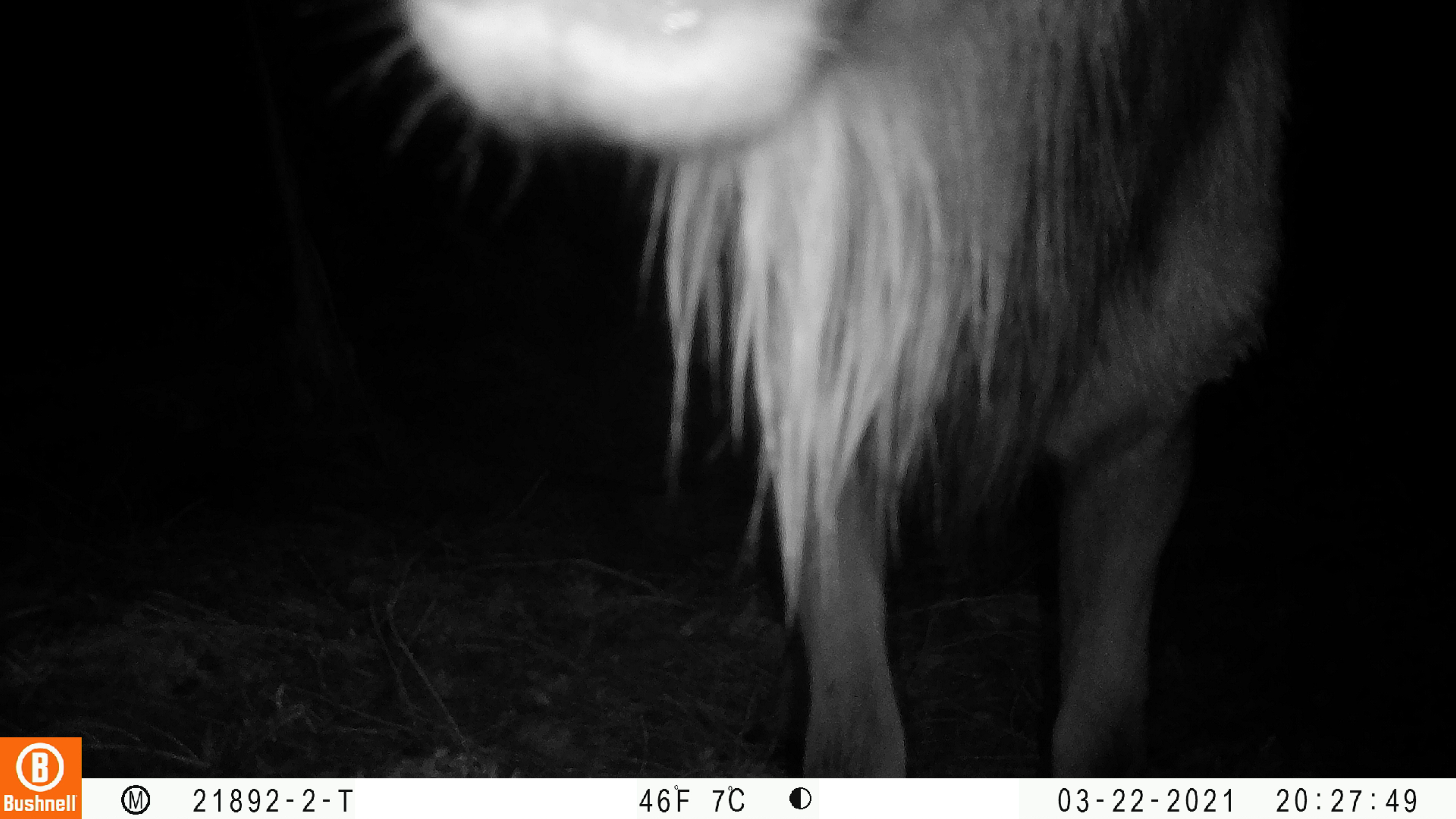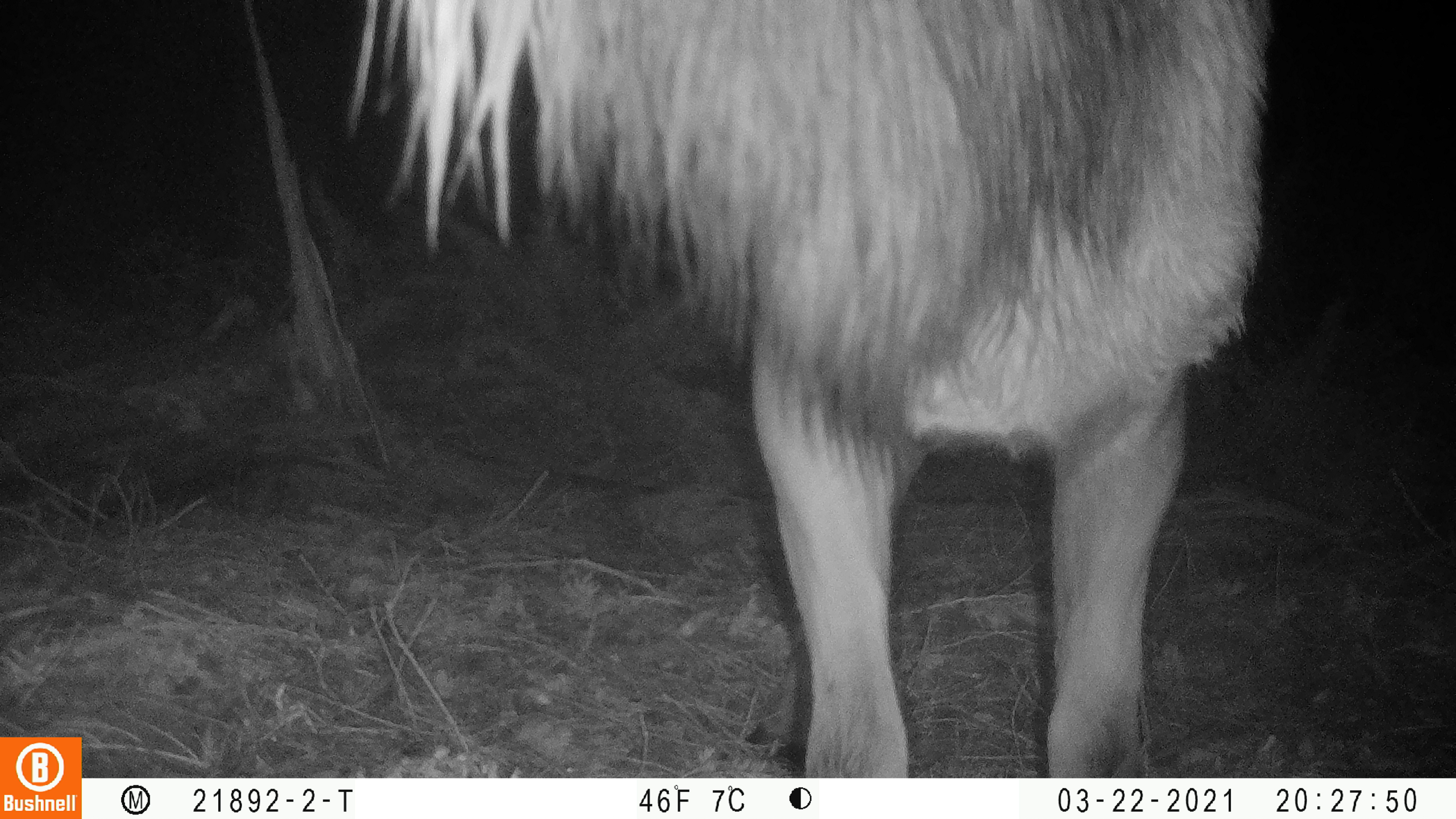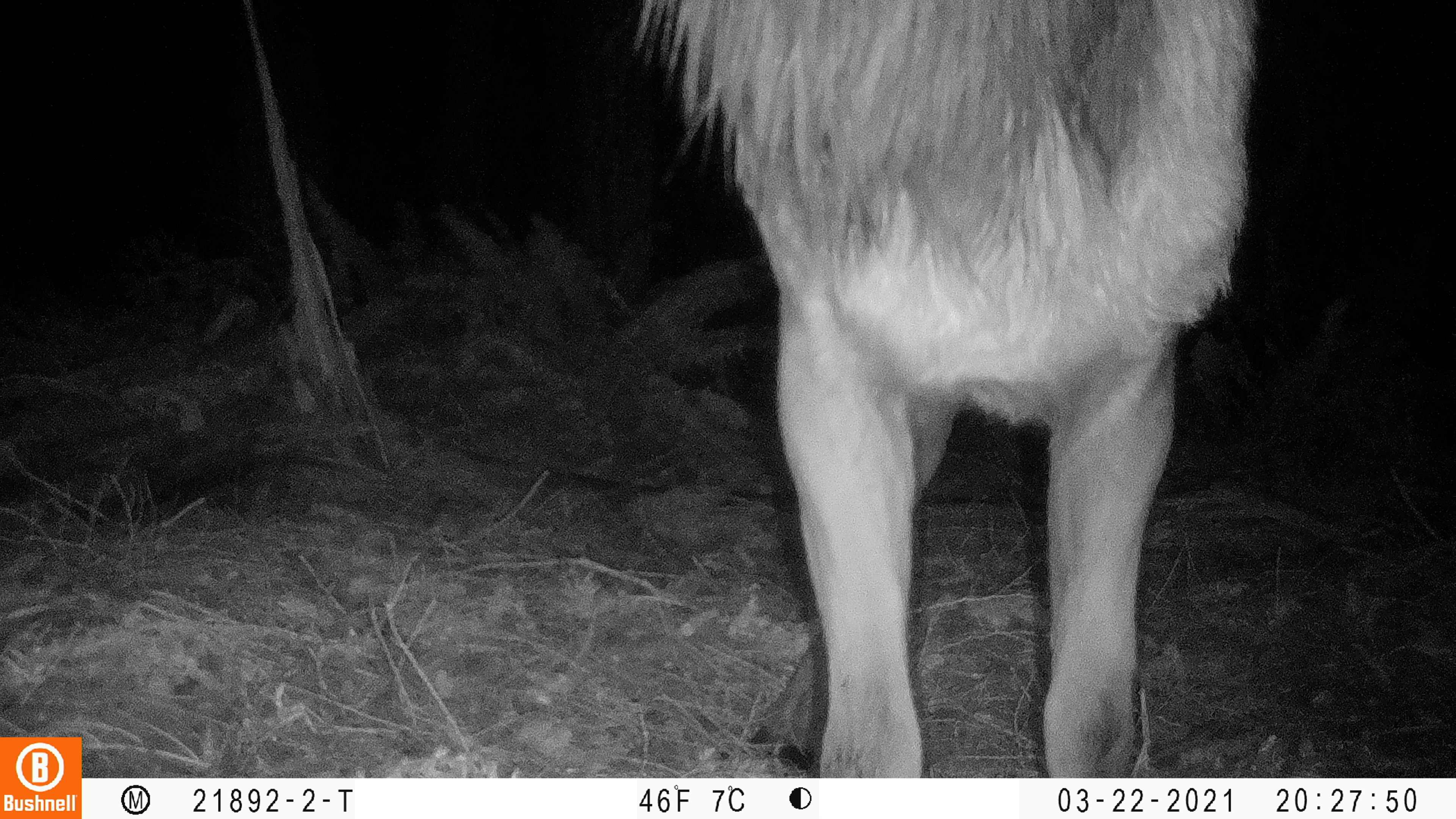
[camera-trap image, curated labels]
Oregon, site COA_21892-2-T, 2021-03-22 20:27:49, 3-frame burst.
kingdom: Animalia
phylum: Chordata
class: Mammalia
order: Artiodactyla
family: Cervidae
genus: Cervus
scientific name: Cervus canadensis roosevelti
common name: roosevelt elk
Roosevelt elk (Cervus canadensis roosevelti).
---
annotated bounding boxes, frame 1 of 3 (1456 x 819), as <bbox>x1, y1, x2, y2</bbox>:
roosevelt elk: <bbox>326, 0, 1332, 776</bbox>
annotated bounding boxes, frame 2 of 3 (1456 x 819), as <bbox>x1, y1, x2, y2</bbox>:
roosevelt elk: <bbox>300, 1, 1299, 776</bbox>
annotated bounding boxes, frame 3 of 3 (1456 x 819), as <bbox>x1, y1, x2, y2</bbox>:
roosevelt elk: <bbox>604, 0, 1277, 776</bbox>